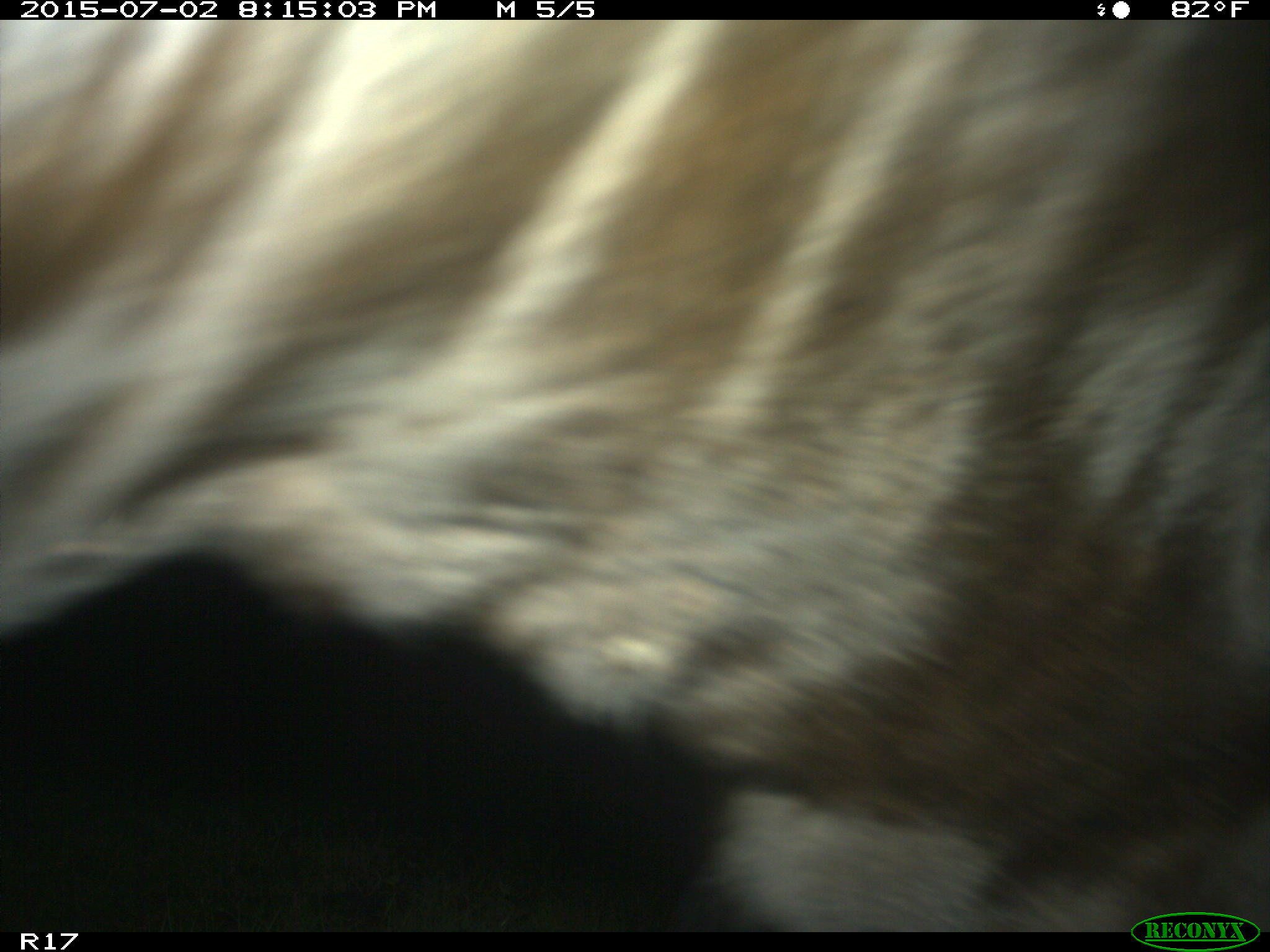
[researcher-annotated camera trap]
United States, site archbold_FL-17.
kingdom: Animalia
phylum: Chordata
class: Mammalia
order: Artiodactyla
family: Bovidae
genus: Bos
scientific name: Bos taurus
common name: domestic cow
Bos taurus (domestic cow).